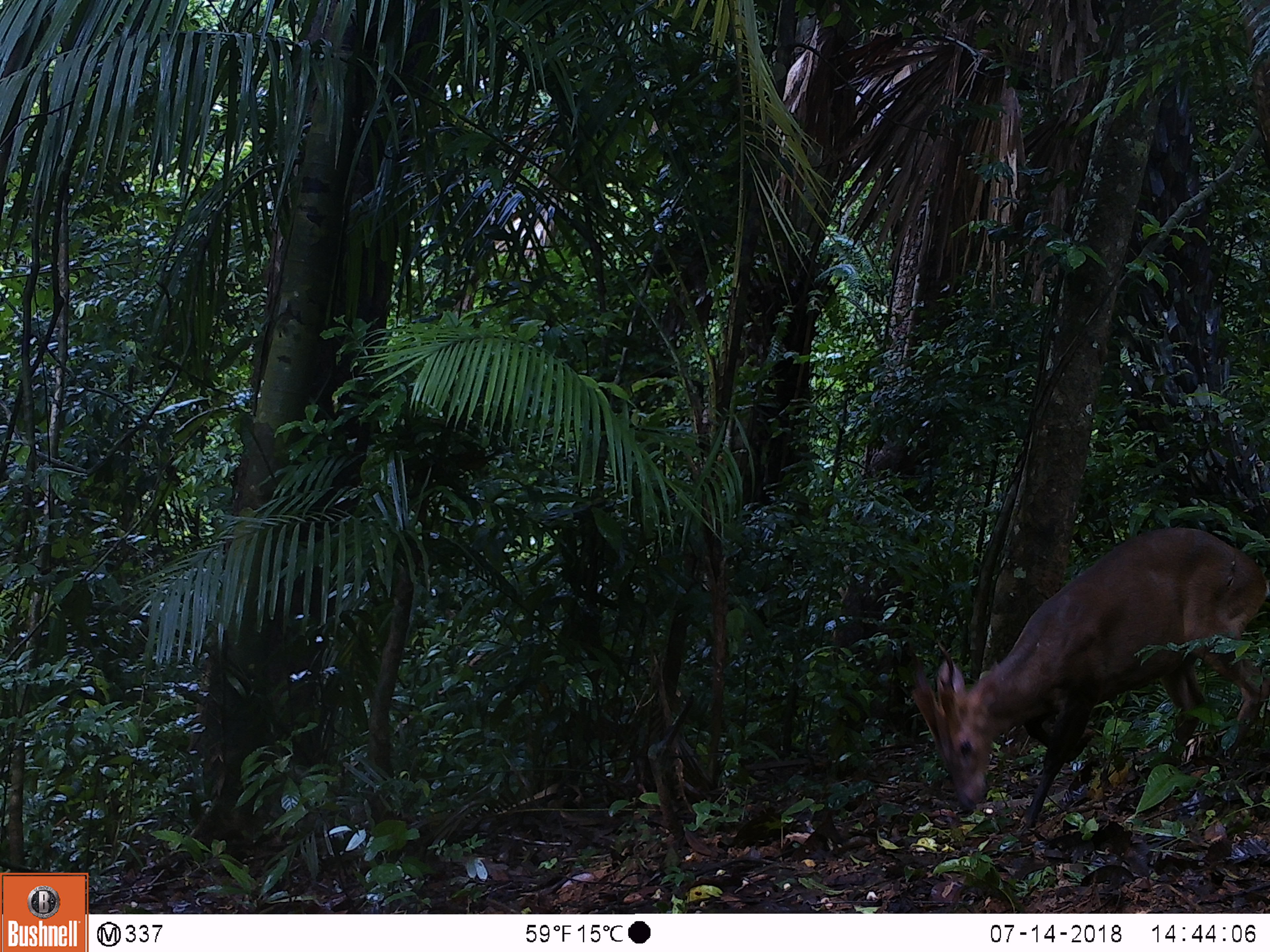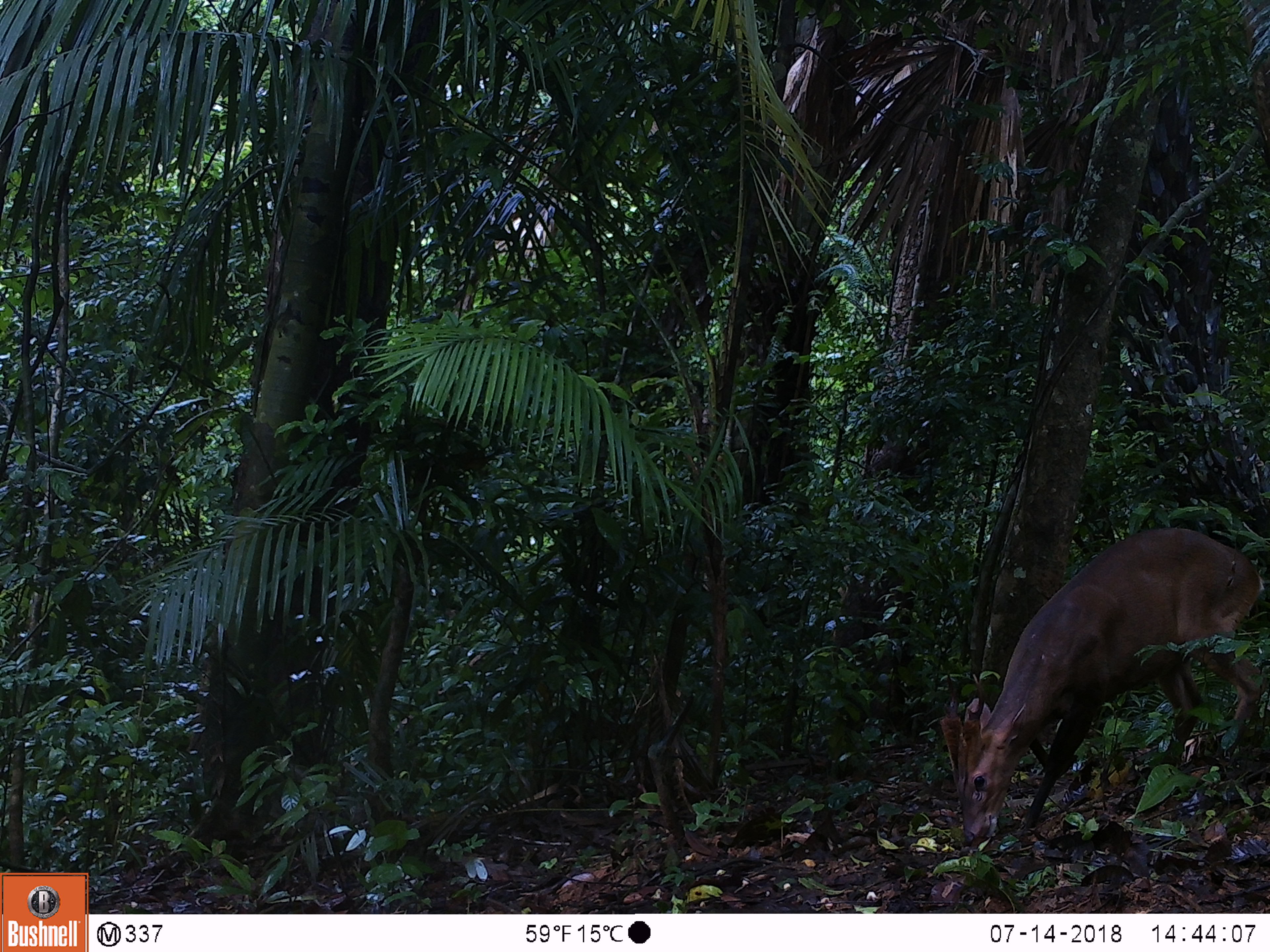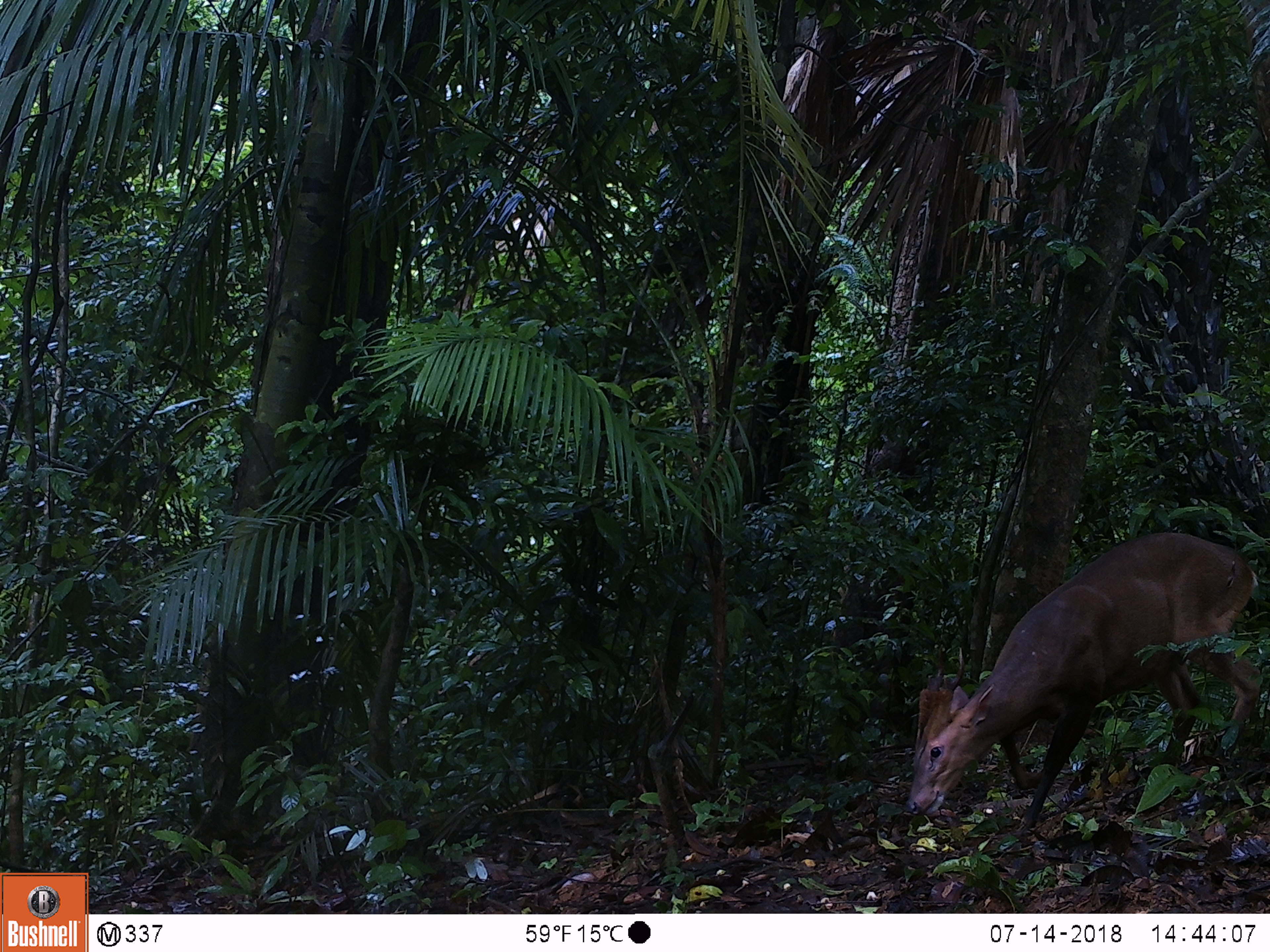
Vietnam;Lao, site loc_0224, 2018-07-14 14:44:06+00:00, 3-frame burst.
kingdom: Animalia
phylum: Chordata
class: Mammalia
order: Artiodactyla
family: Cervidae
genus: Muntiacus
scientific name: Muntiacus vuquangensis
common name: large-antlered muntjac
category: large antlered muntjac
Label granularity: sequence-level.